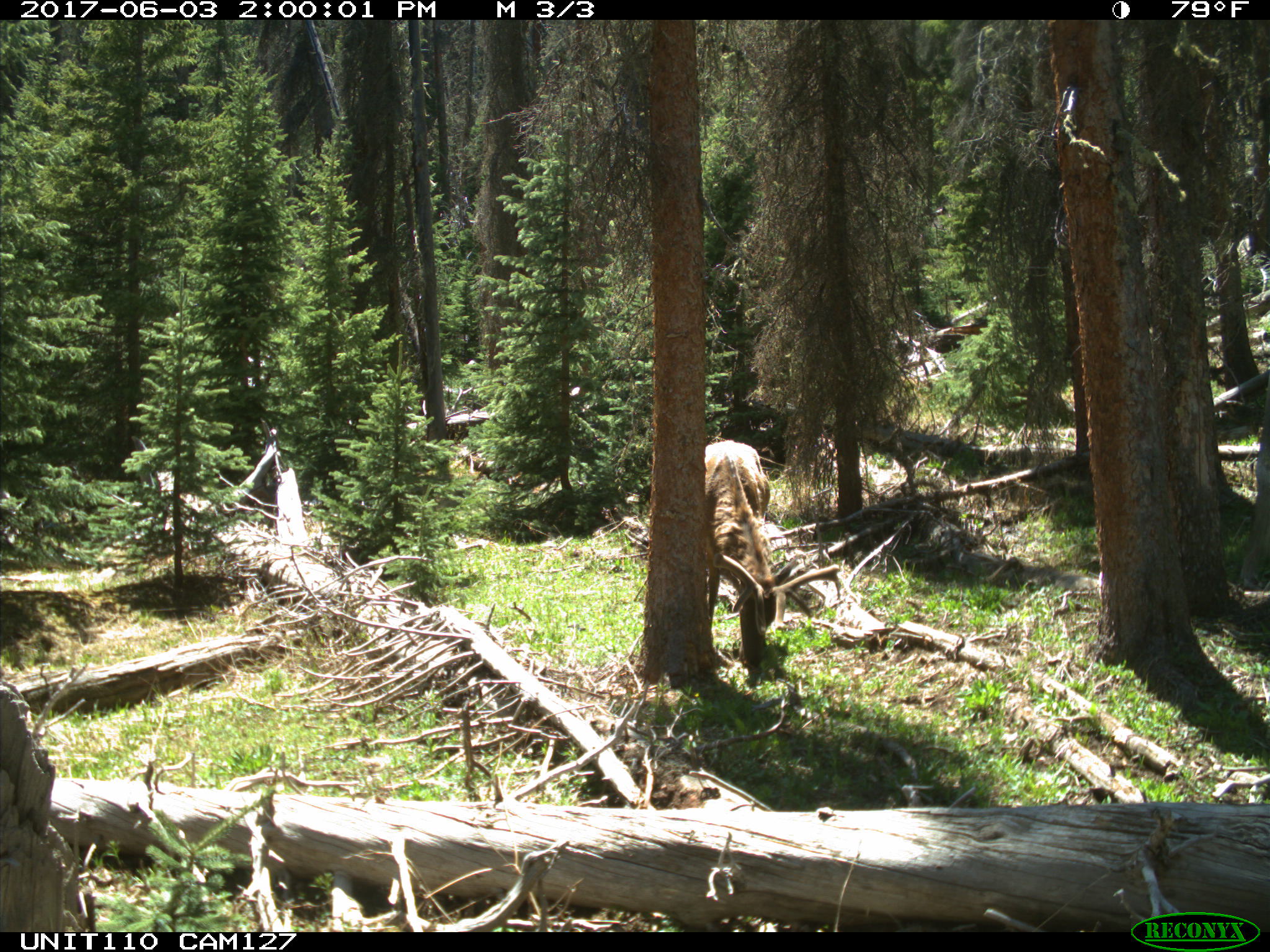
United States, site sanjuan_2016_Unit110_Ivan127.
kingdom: Animalia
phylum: Chordata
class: Mammalia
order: Artiodactyla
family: Cervidae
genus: Cervus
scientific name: Cervus elaphus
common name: red deer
Cervus elaphus (red deer).